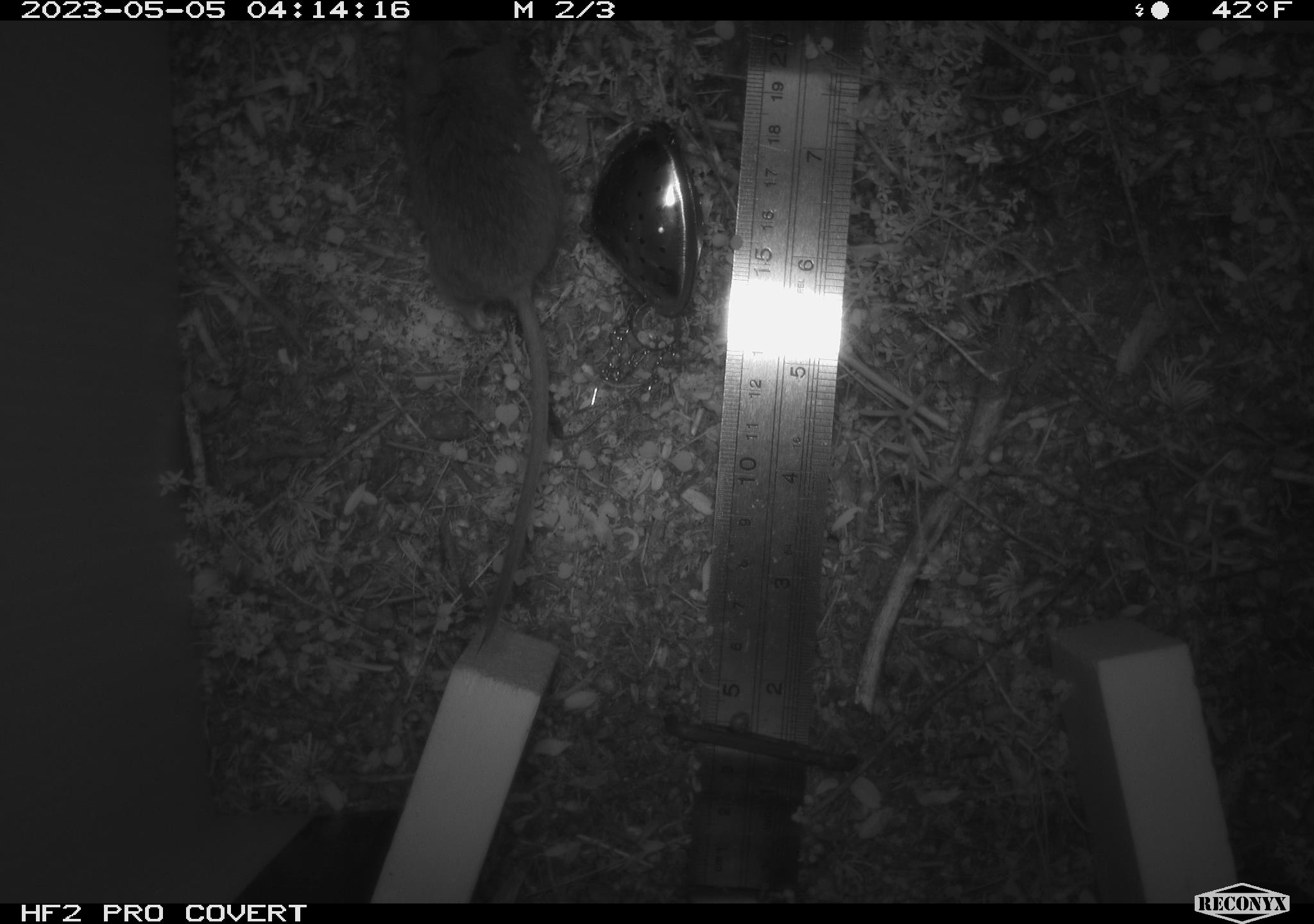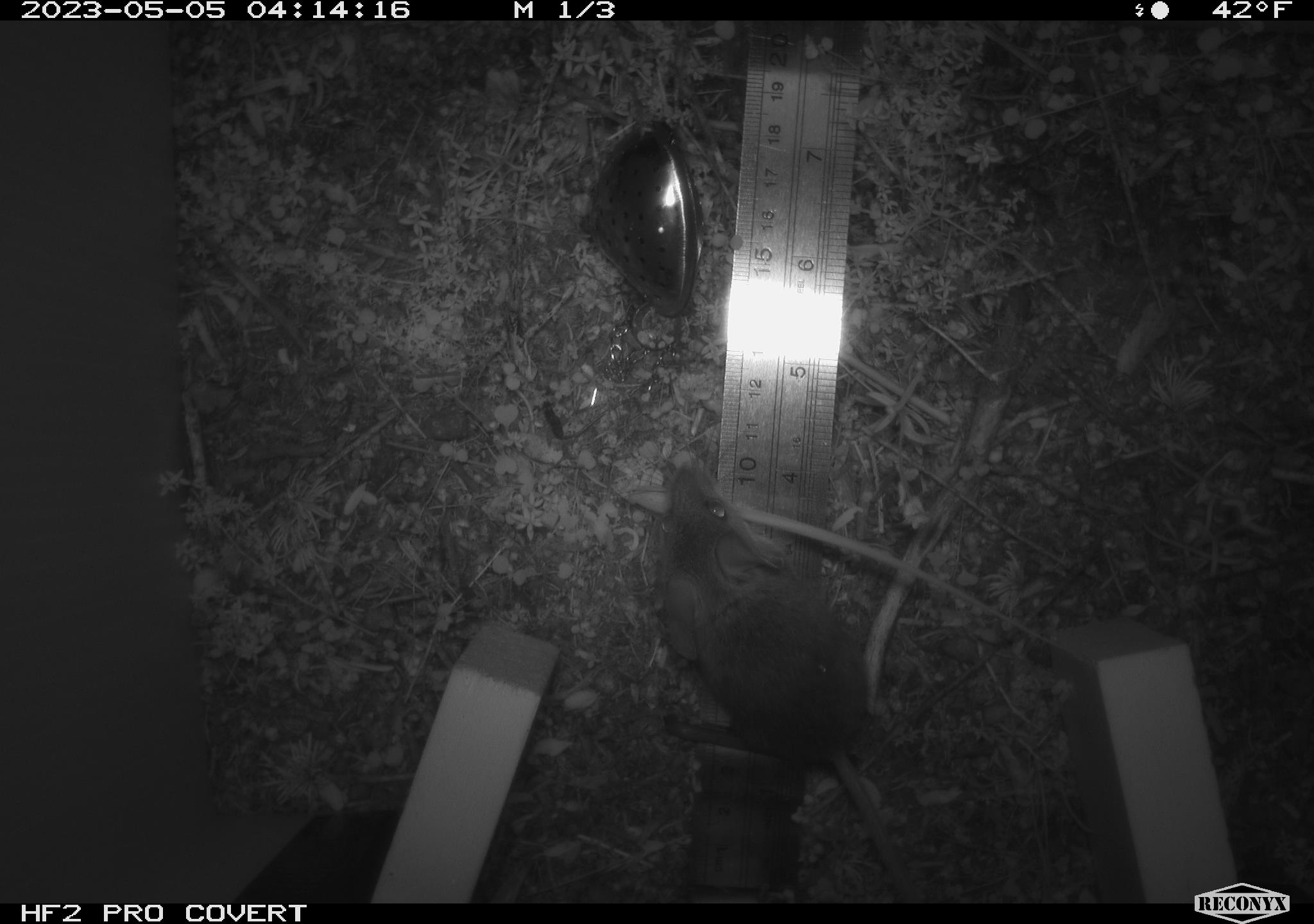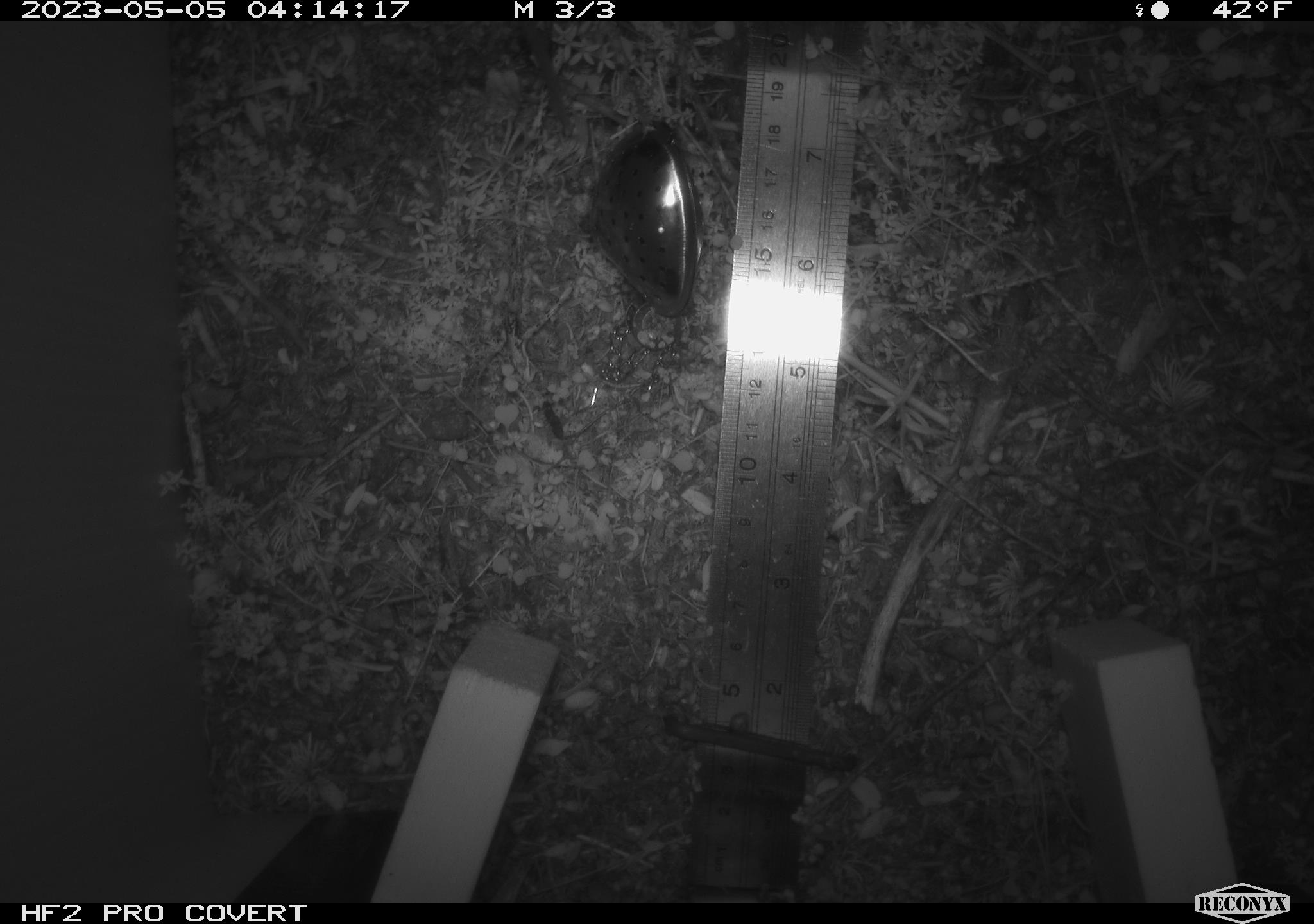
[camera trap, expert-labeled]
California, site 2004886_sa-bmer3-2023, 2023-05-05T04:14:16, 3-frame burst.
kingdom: Animalia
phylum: Chordata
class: Mammalia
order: Rodentia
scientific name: Rodentia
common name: mouse species